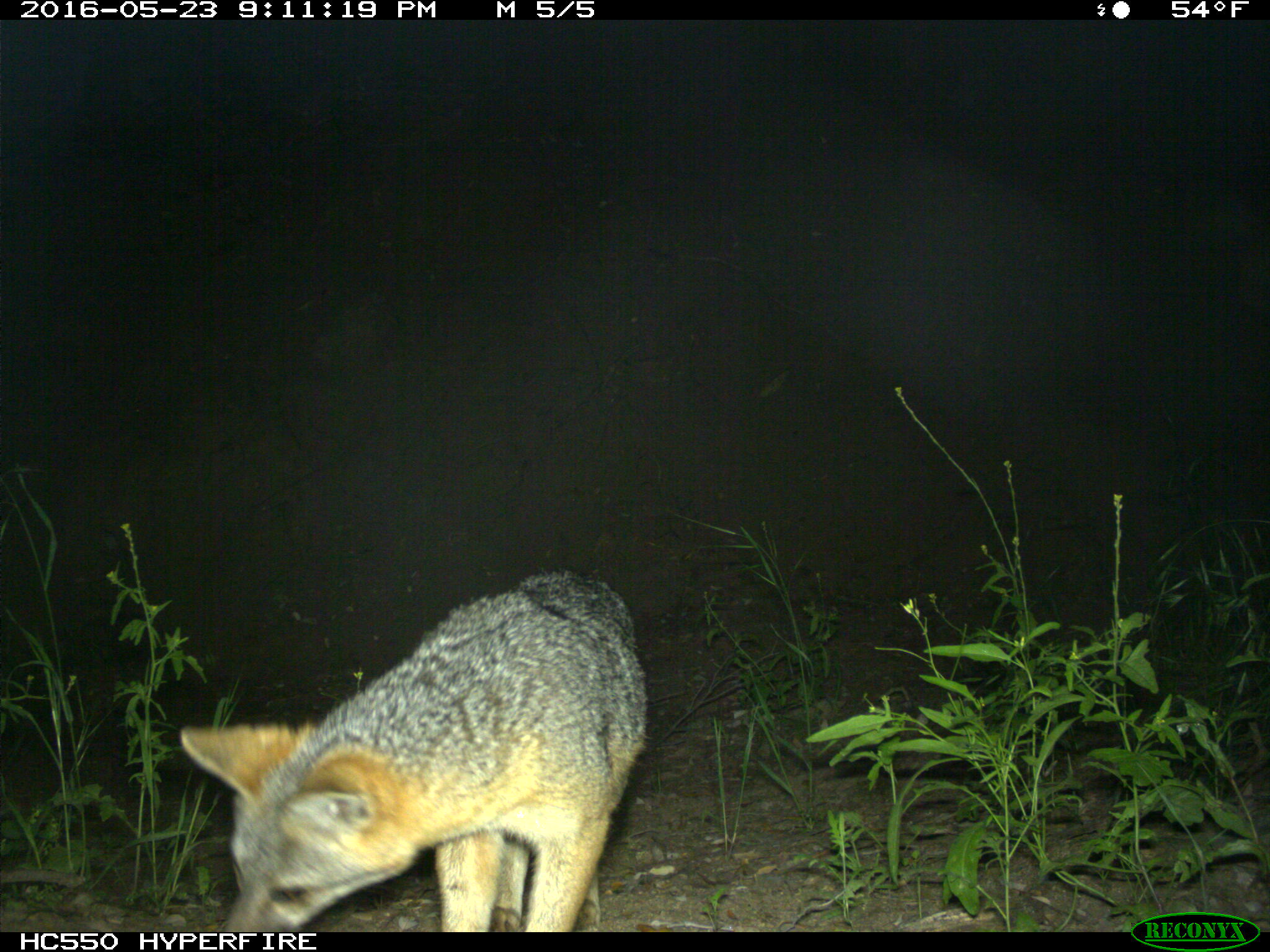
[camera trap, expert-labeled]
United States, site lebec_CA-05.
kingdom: Animalia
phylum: Chordata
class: Mammalia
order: Carnivora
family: Canidae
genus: Urocyon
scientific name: Urocyon cinereoargenteus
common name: gray fox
Urocyon cinereoargenteus (gray fox).